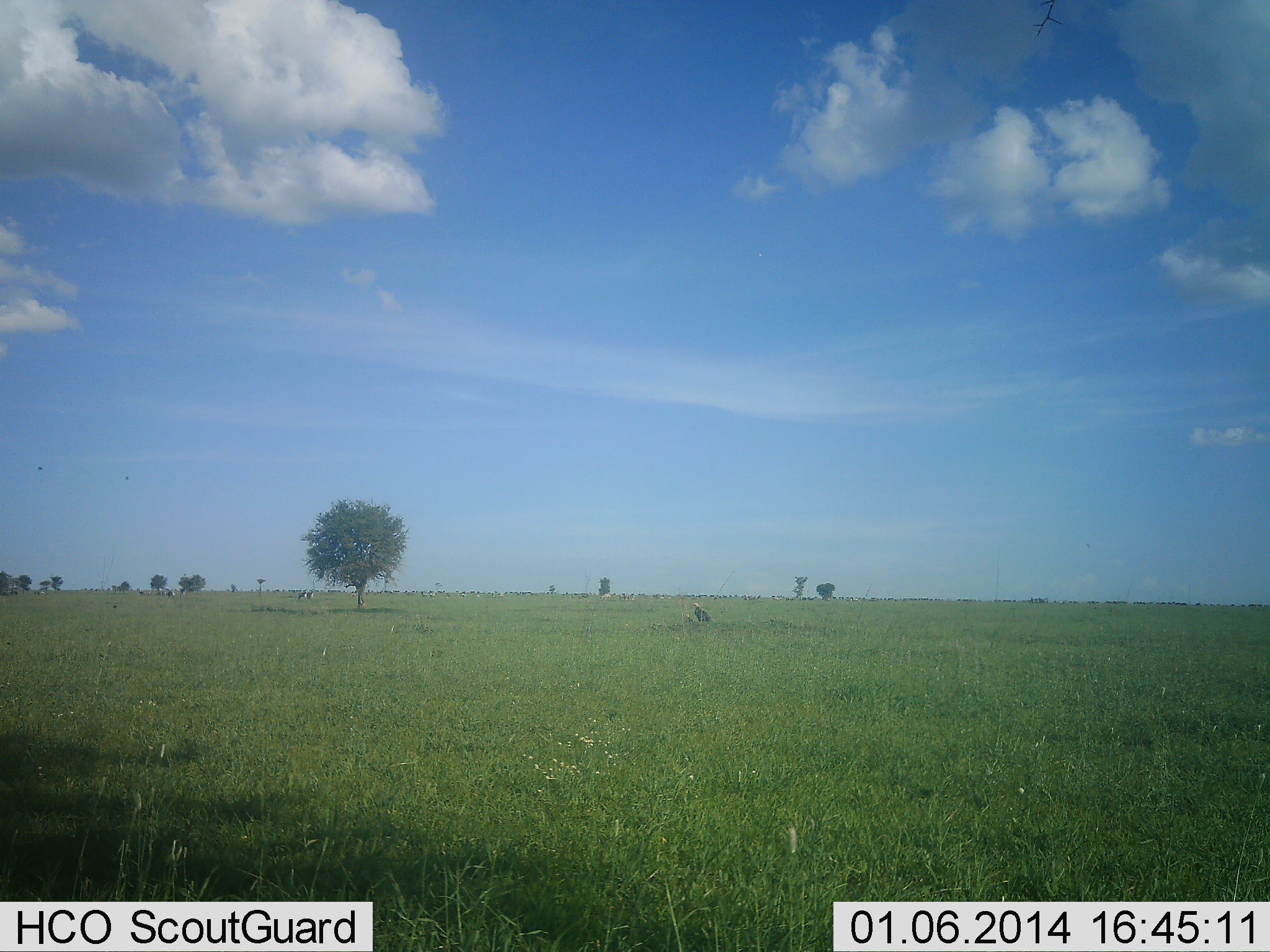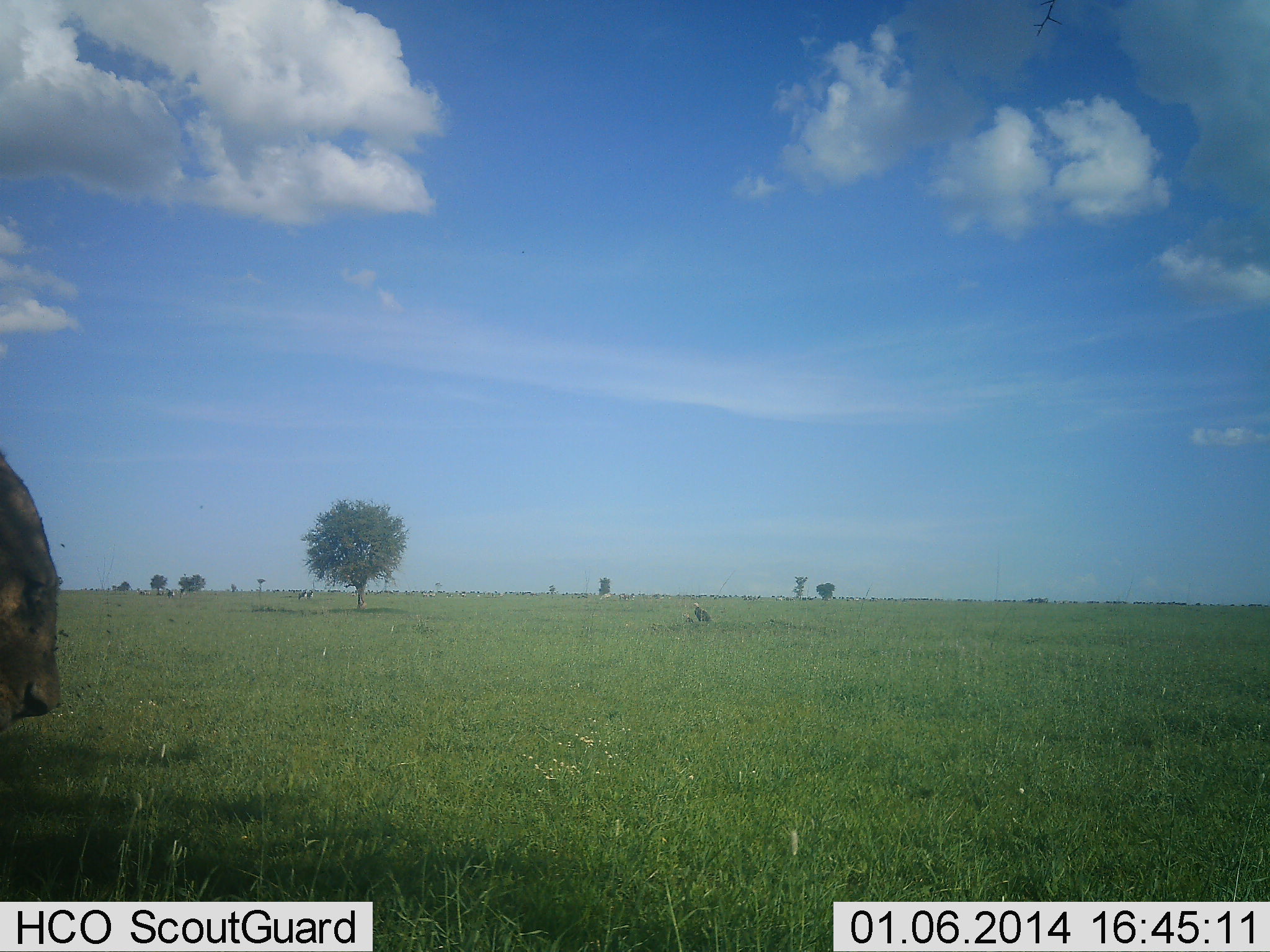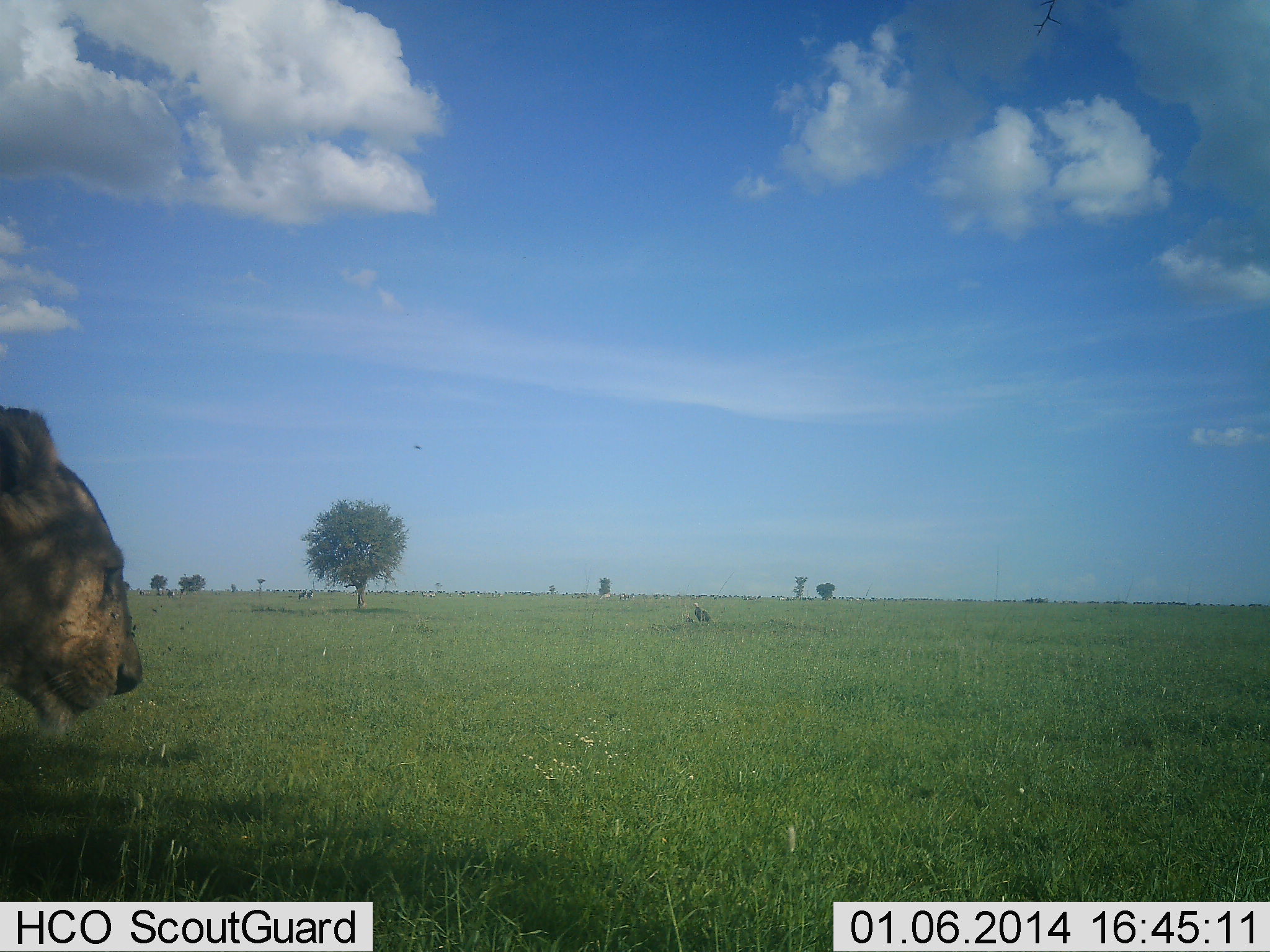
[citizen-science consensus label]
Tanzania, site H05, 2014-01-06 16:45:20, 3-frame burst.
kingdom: Animalia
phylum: Chordata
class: Mammalia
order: Carnivora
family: Felidae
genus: Panthera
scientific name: Panthera leo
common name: lion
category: lionfemale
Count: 1.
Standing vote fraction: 8%.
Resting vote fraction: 0%.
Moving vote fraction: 92%.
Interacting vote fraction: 0%.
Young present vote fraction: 0%.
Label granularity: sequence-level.